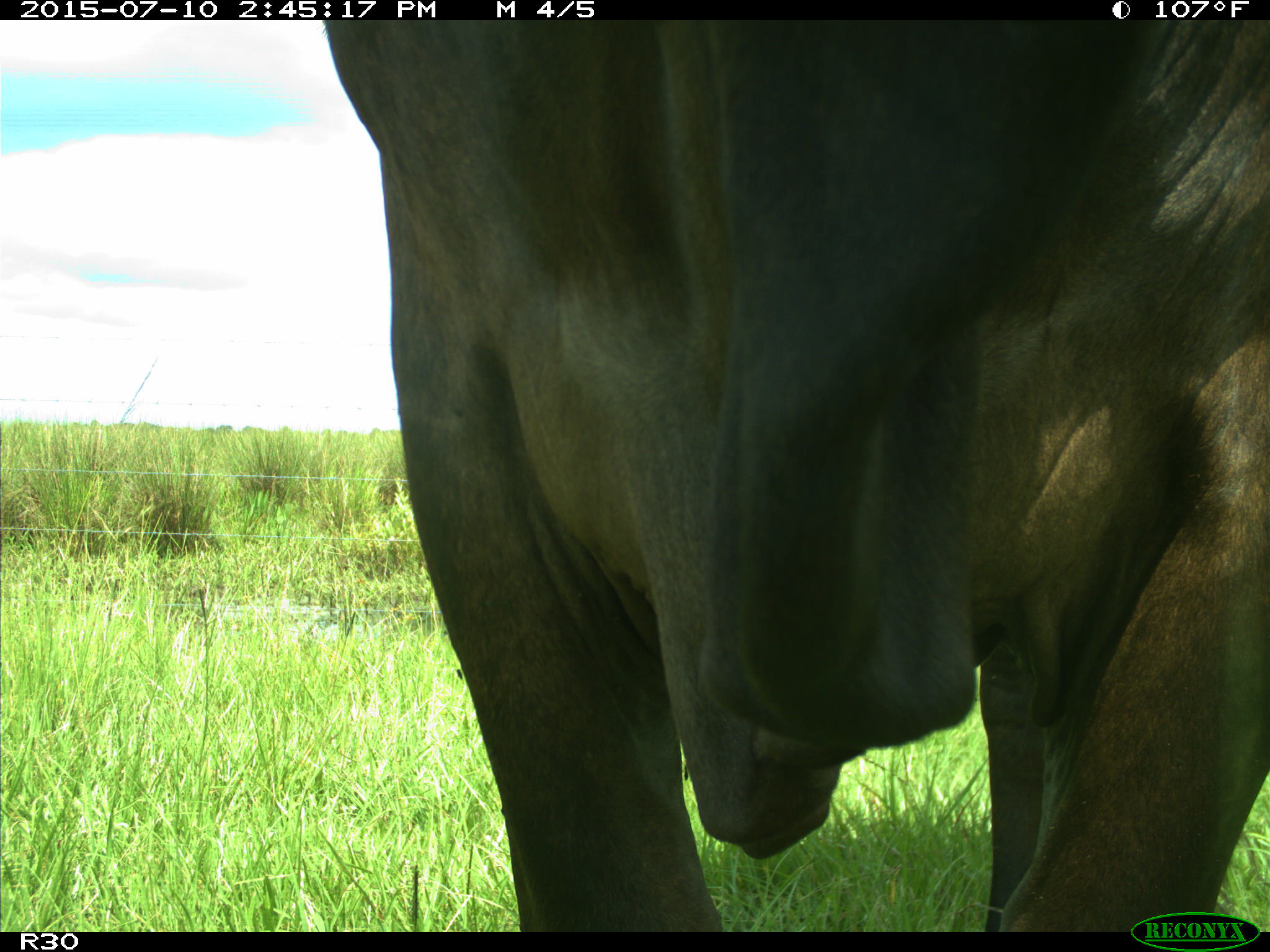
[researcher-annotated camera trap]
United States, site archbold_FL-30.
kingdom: Animalia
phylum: Chordata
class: Mammalia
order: Artiodactyla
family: Bovidae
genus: Bos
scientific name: Bos taurus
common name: domestic cow